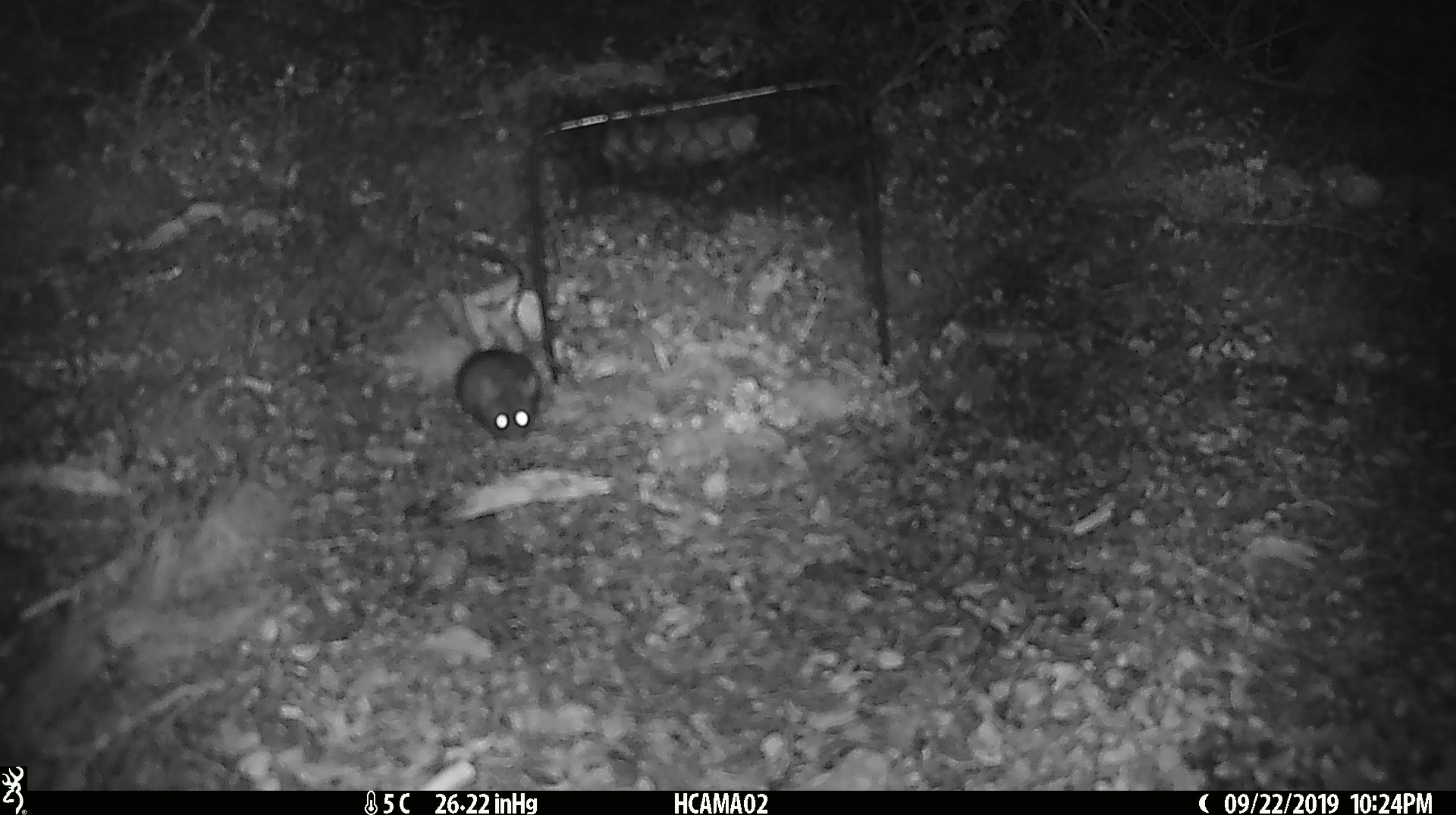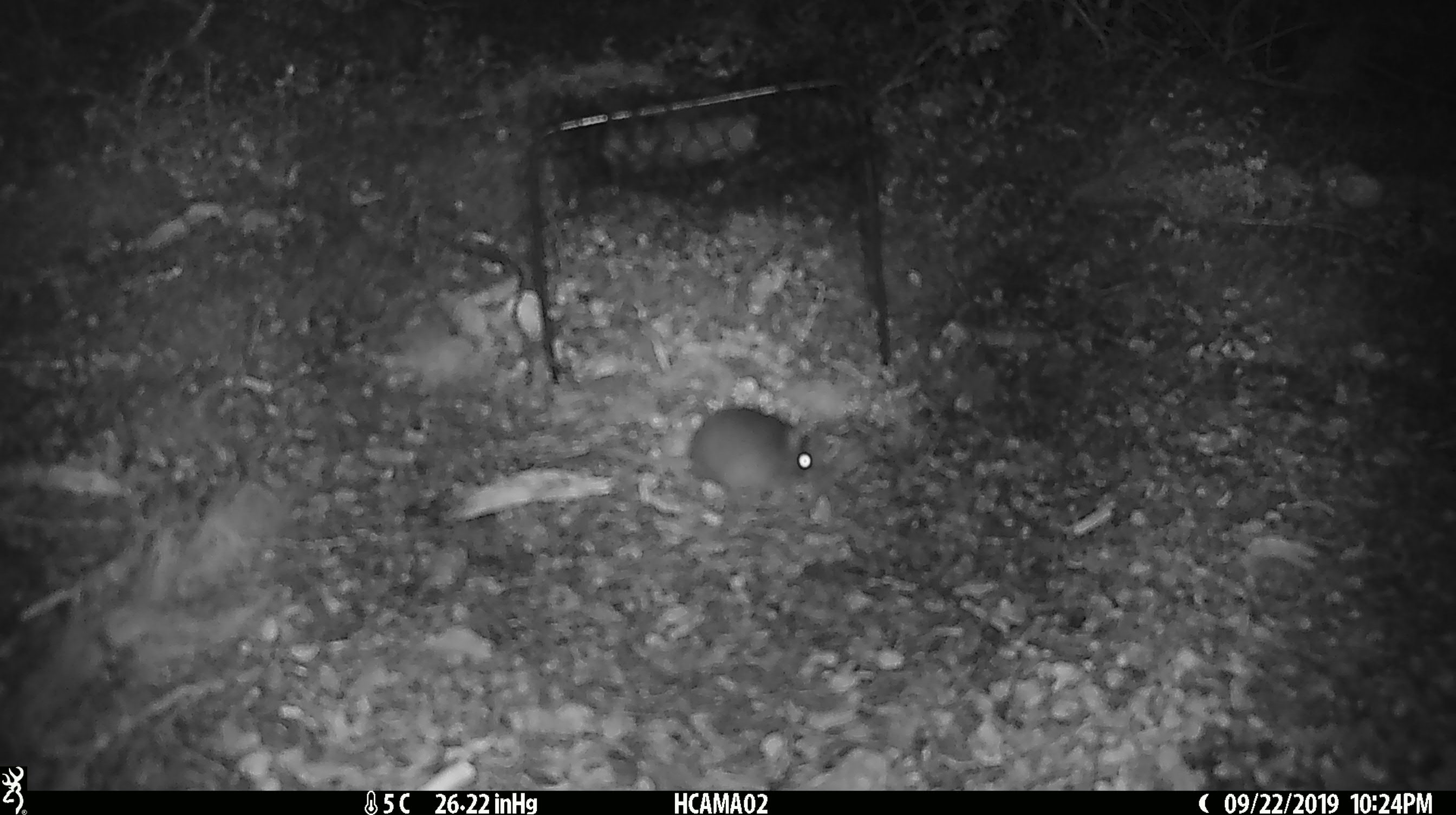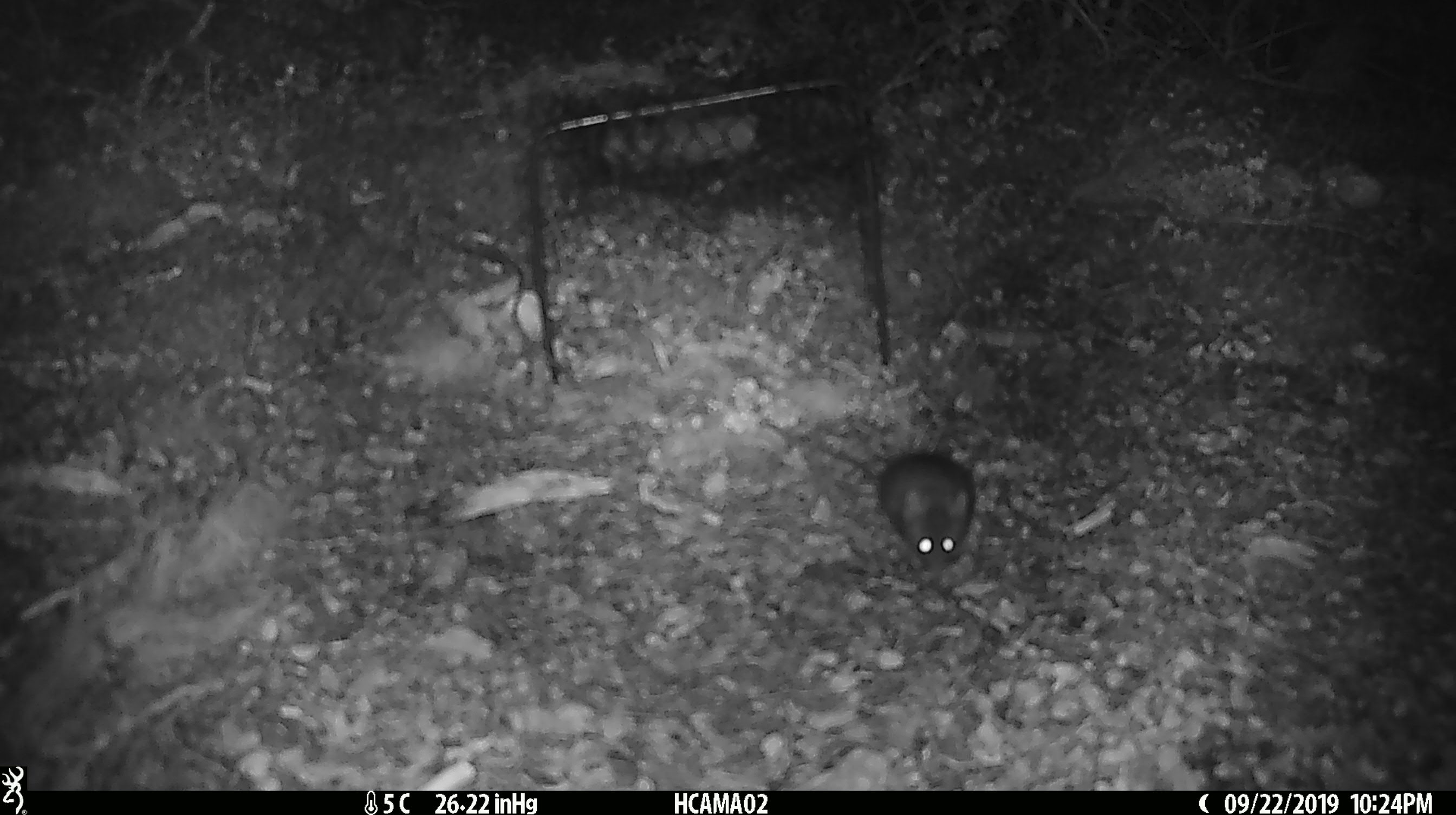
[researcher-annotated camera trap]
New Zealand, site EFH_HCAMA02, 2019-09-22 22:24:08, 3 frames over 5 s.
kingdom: Animalia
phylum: Chordata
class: Mammalia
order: Rodentia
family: Muridae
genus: Mus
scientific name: Mus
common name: mouse